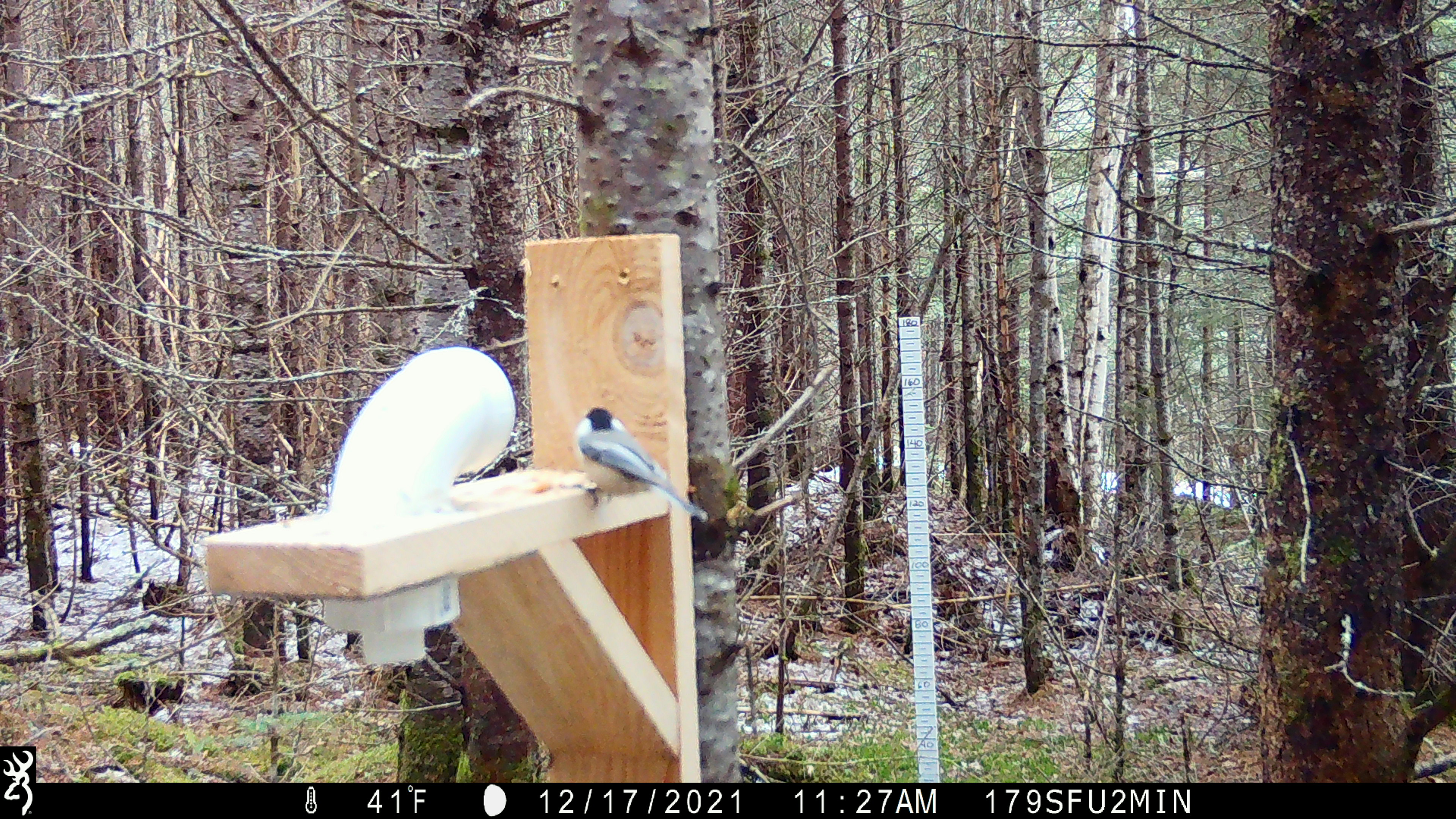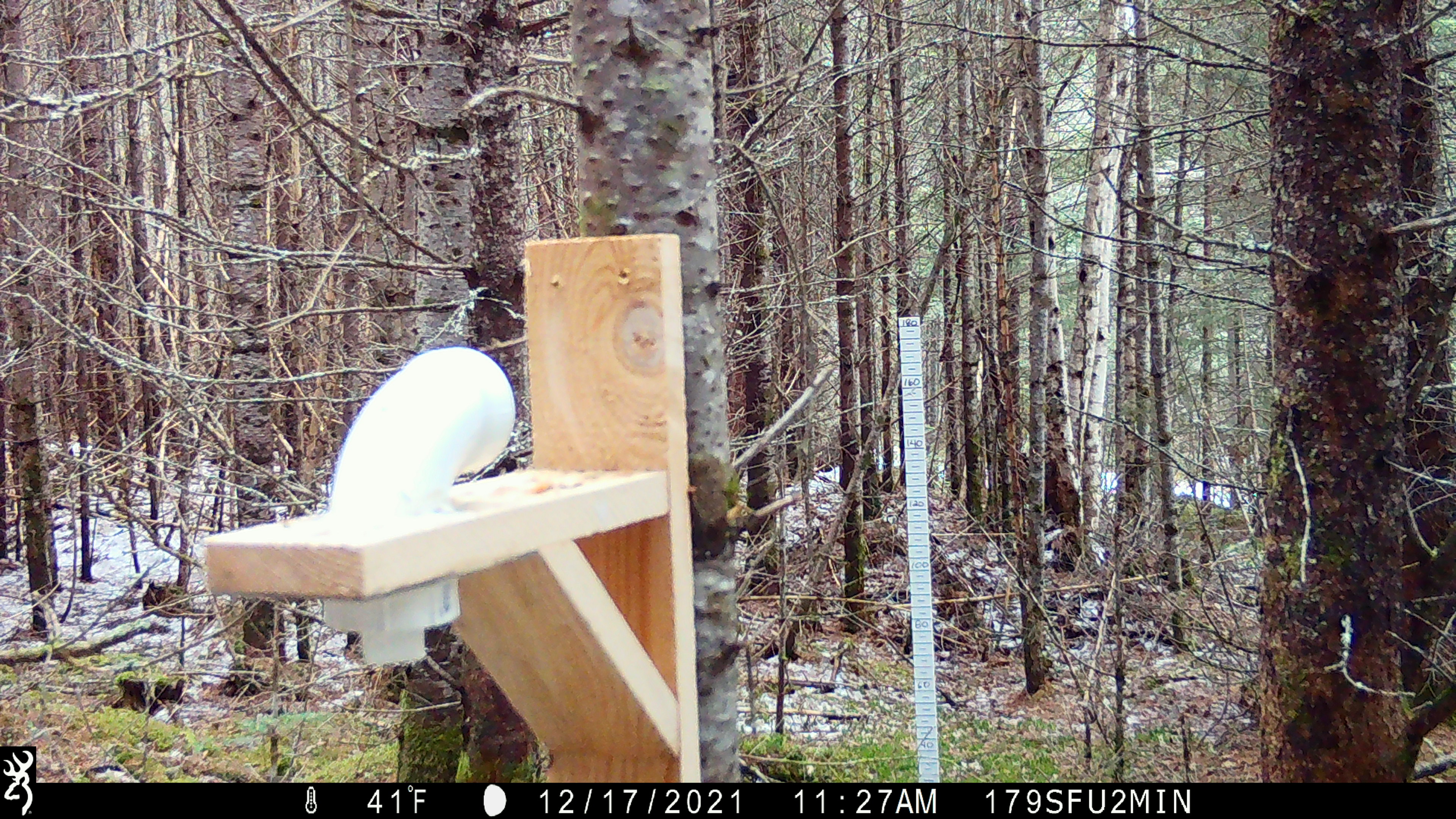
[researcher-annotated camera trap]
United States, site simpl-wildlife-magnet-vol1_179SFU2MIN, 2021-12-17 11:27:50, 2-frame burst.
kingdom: Animalia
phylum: Chordata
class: Aves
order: Passeriformes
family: Paridae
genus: Poecile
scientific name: Poecile atricapillus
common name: black-capped chickadee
Black-capped chickadee (Poecile atricapillus).